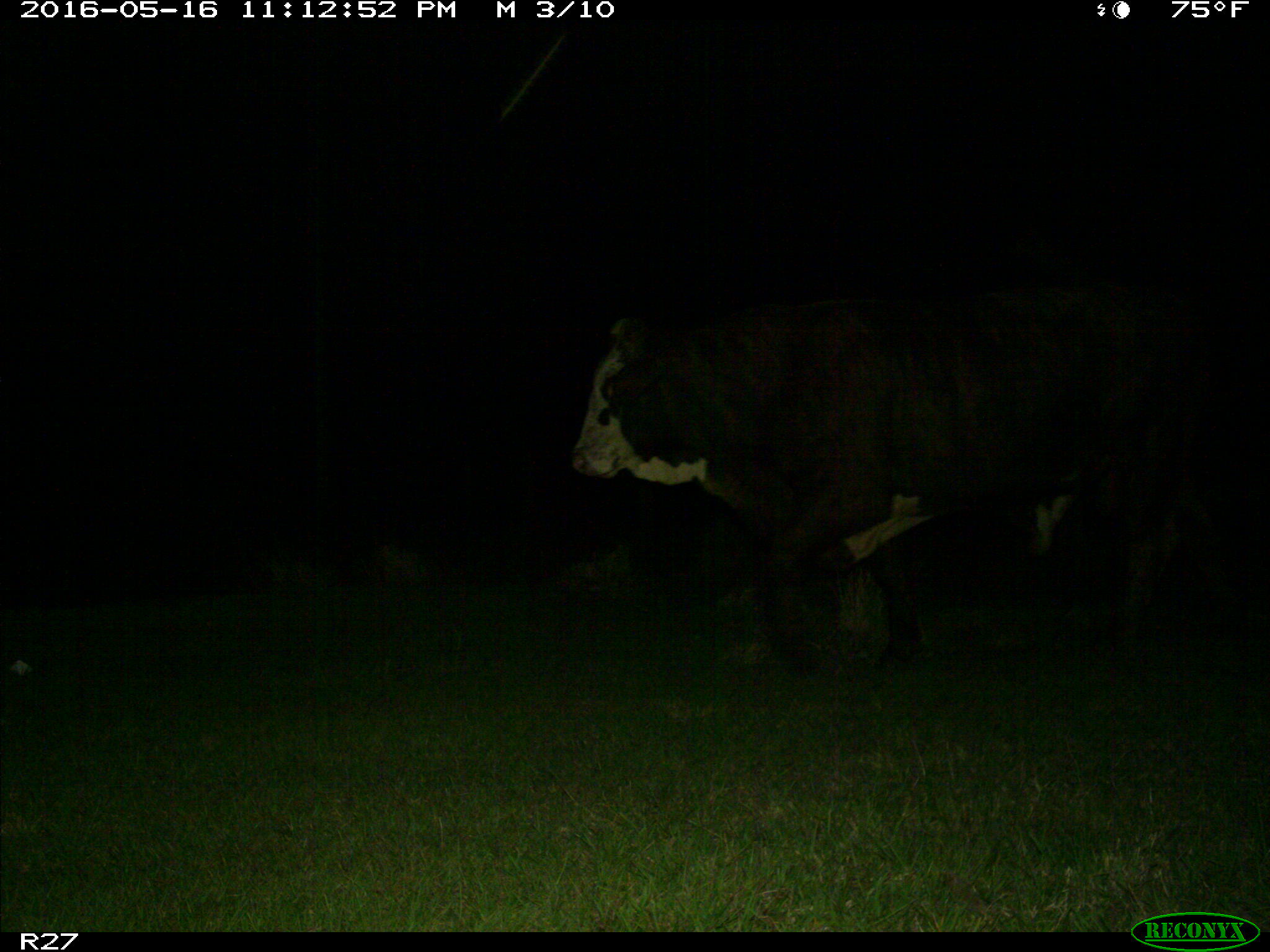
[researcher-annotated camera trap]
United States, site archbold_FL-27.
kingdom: Animalia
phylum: Chordata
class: Mammalia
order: Artiodactyla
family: Bovidae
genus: Bos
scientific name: Bos taurus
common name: domestic cow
Bos taurus (domestic cow).